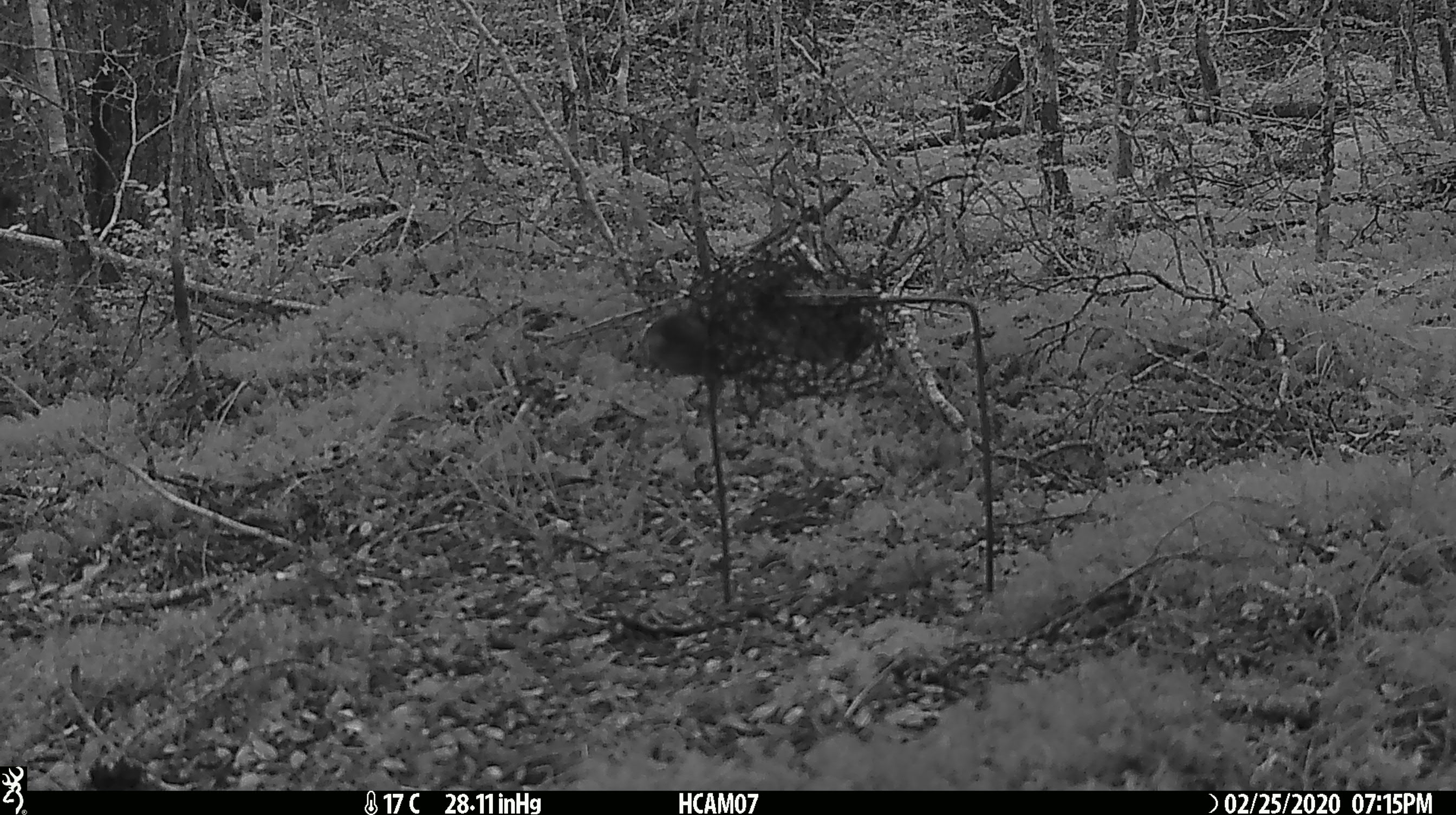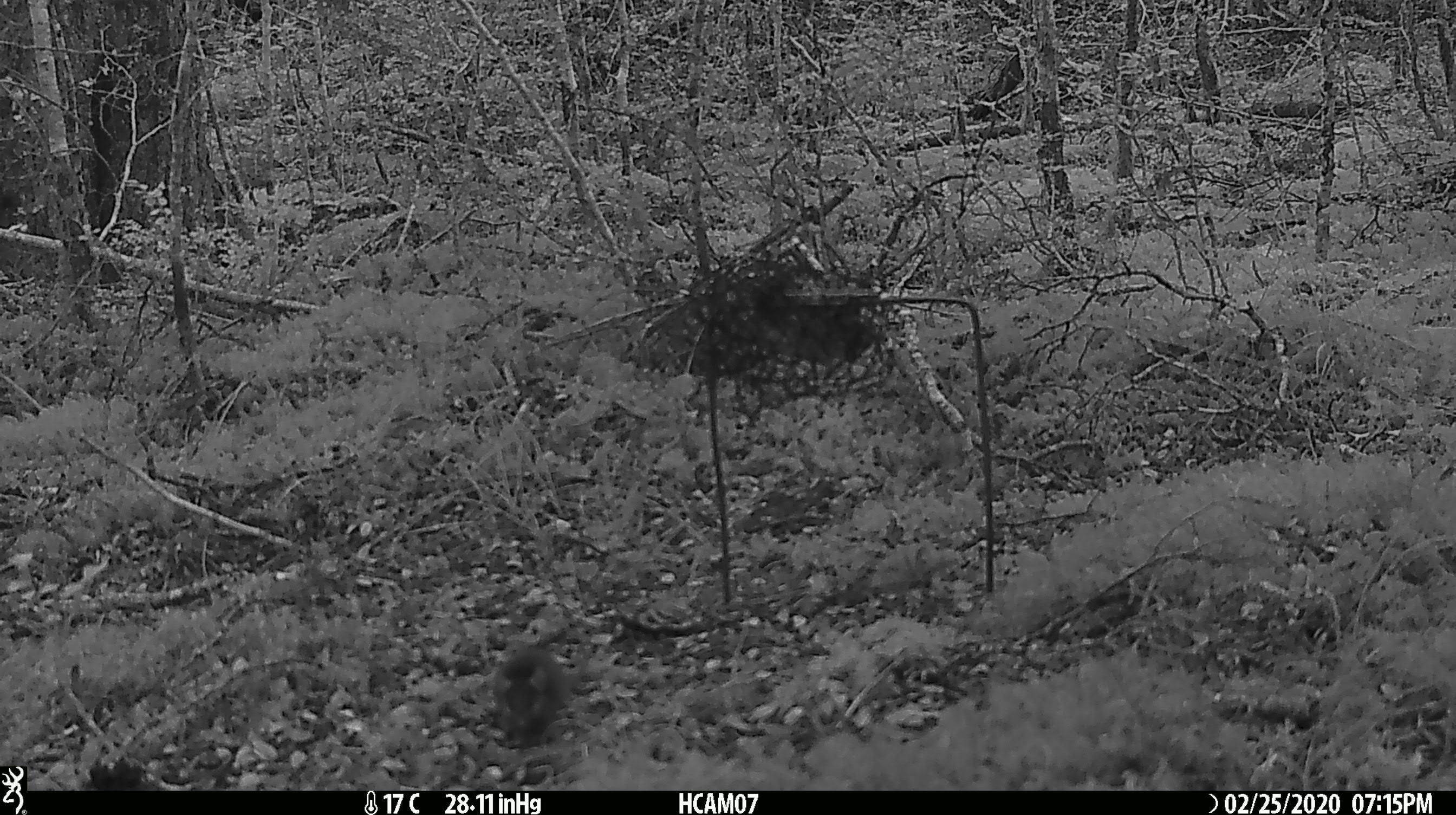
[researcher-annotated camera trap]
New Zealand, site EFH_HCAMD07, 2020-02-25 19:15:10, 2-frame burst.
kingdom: Animalia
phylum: Chordata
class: Mammalia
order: Rodentia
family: Muridae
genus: Mus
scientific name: Mus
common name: mouse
Mouse (Mus).